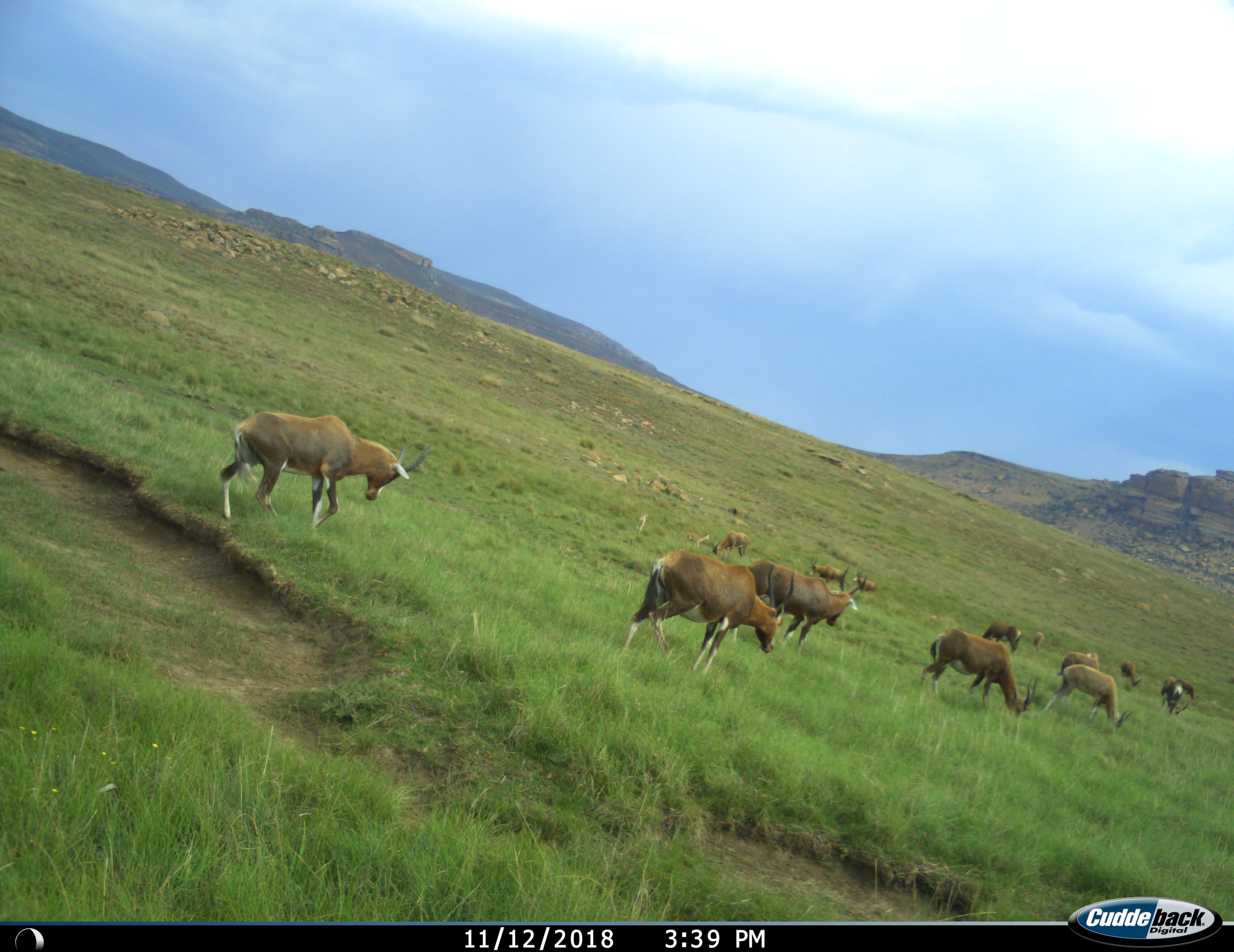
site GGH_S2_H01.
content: unidentified animal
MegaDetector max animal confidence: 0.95